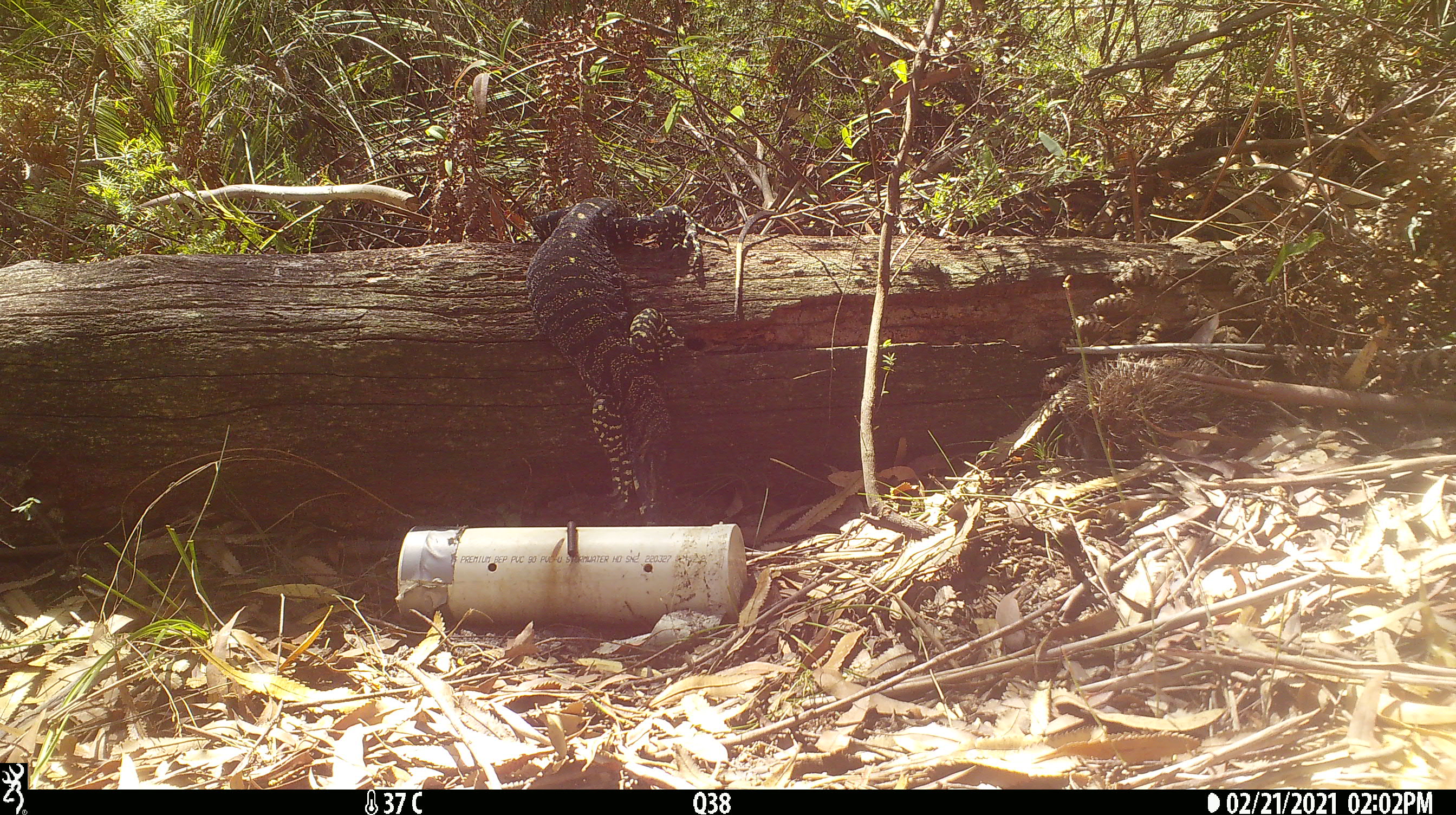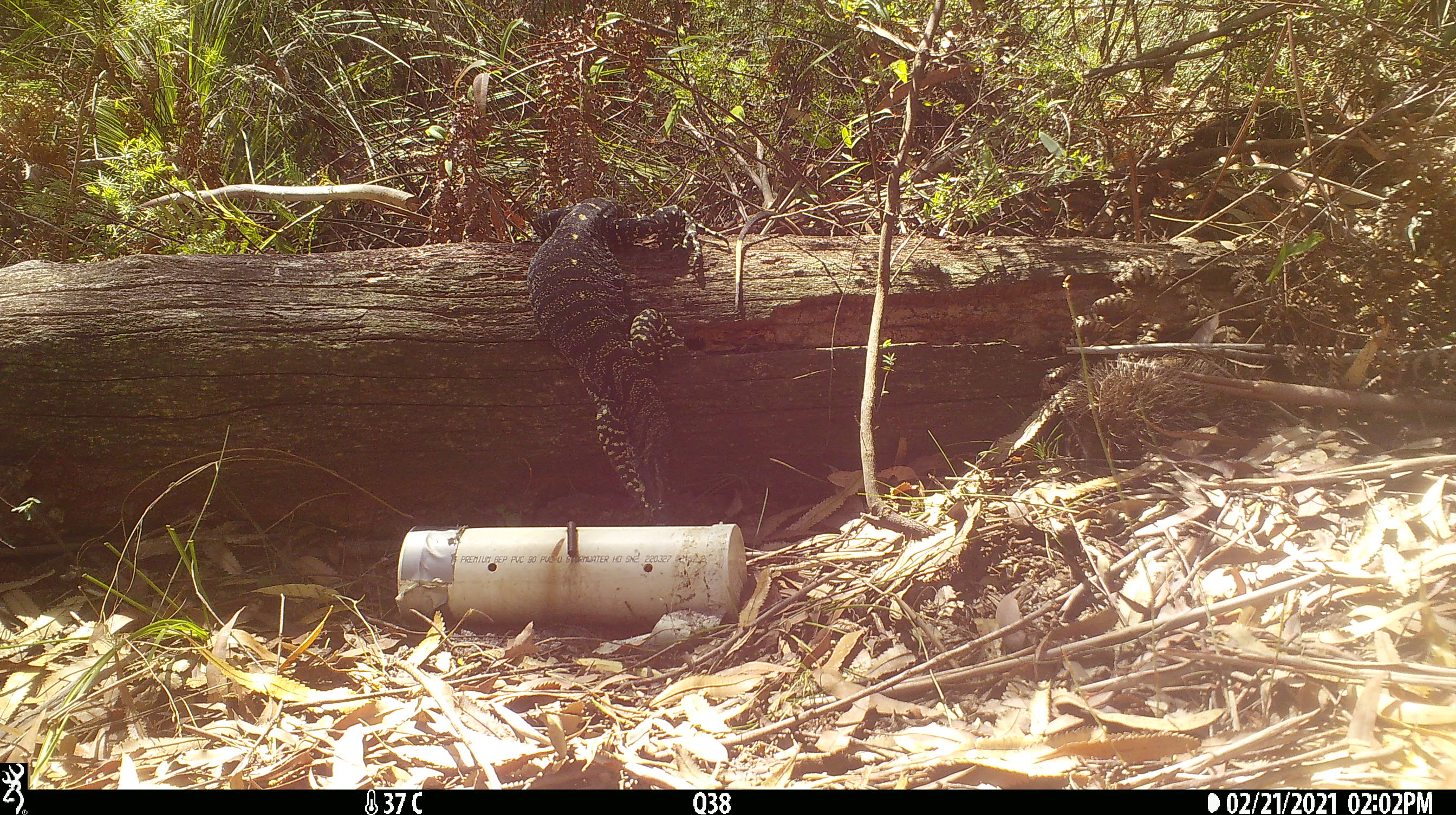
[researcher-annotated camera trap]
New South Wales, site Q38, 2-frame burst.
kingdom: Animalia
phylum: Chordata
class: Reptilia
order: Squamata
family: Varanidae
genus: Varanus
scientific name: Varanus varius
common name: lace monitor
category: goanna